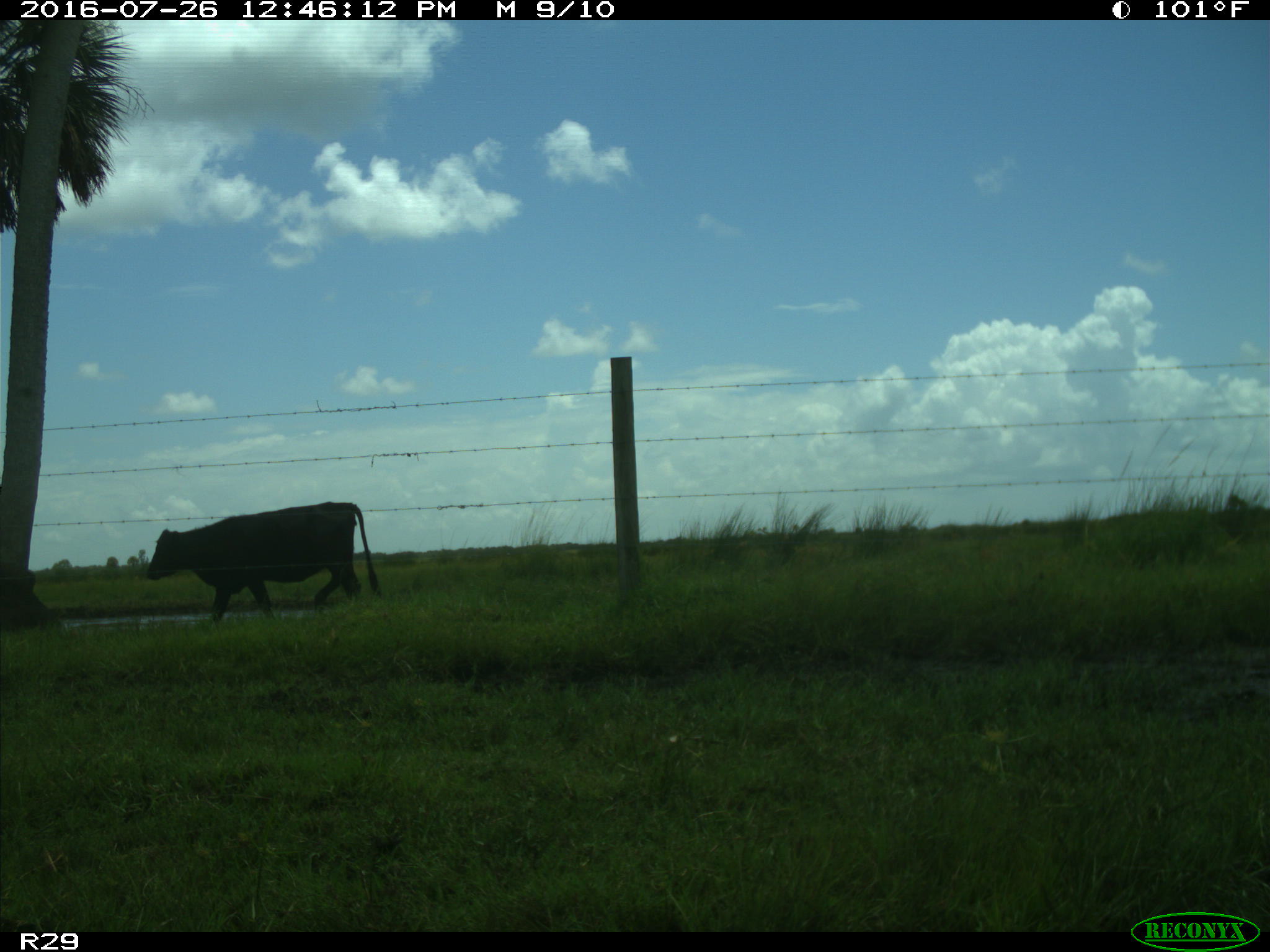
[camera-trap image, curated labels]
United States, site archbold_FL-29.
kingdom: Animalia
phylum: Chordata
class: Mammalia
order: Artiodactyla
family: Bovidae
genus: Bos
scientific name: Bos taurus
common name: domestic cow